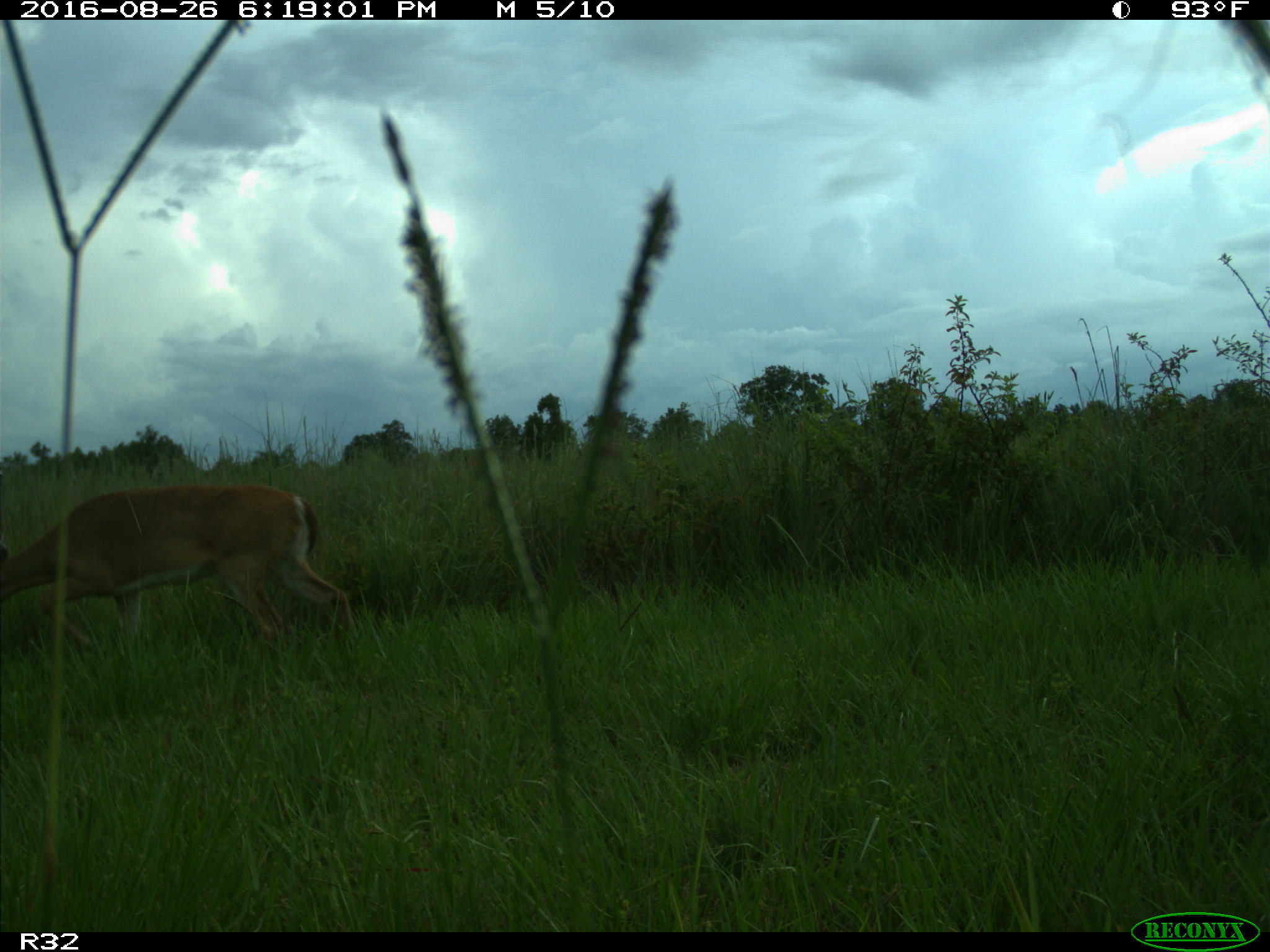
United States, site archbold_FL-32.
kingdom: Animalia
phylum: Chordata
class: Mammalia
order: Artiodactyla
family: Cervidae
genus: Odocoileus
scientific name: Odocoileus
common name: deer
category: unidentified deer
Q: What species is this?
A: Unidentified deer (deer) (Odocoileus).